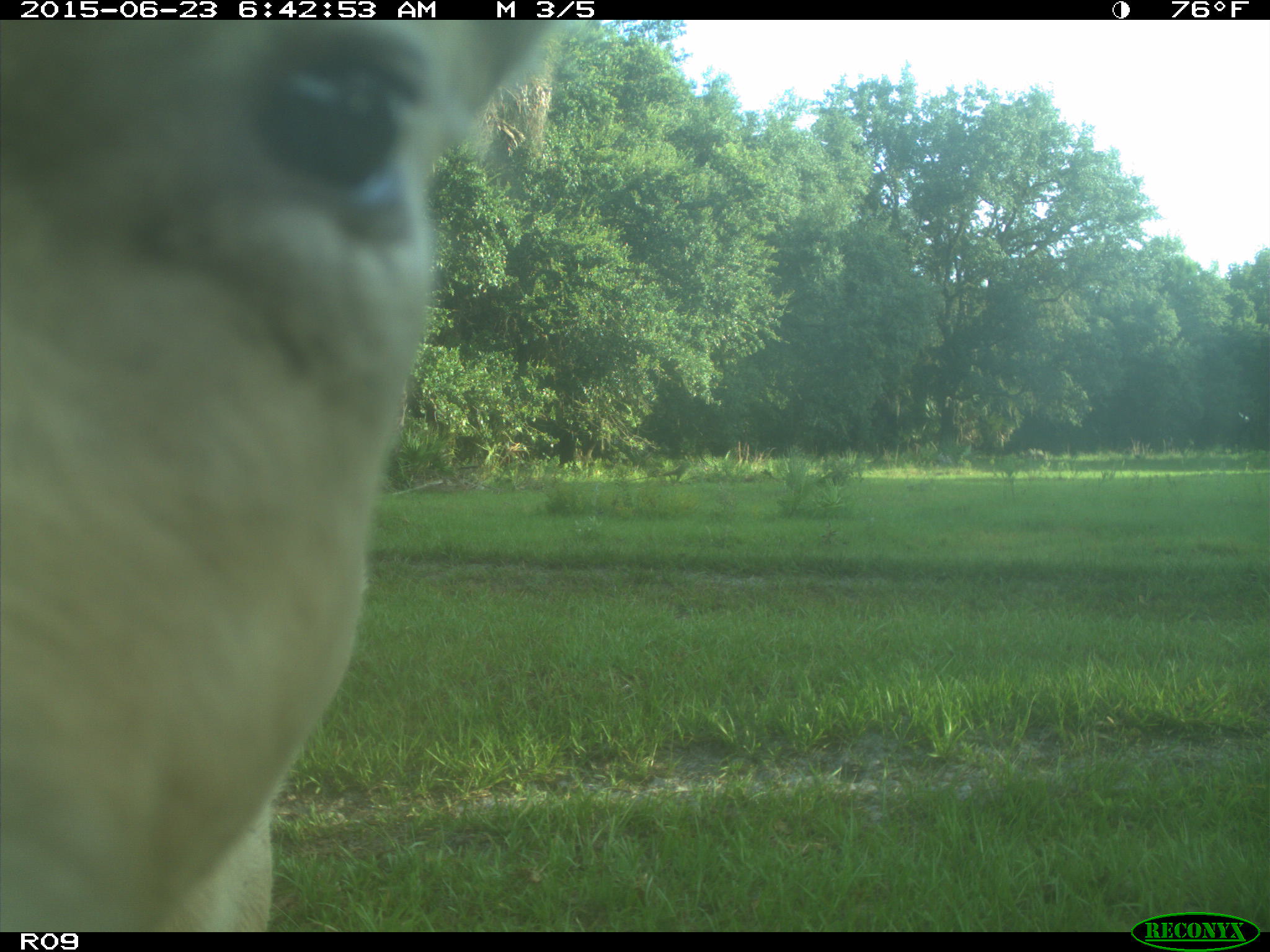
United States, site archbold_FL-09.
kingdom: Animalia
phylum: Chordata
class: Mammalia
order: Artiodactyla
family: Bovidae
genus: Bos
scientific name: Bos taurus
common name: domestic cow